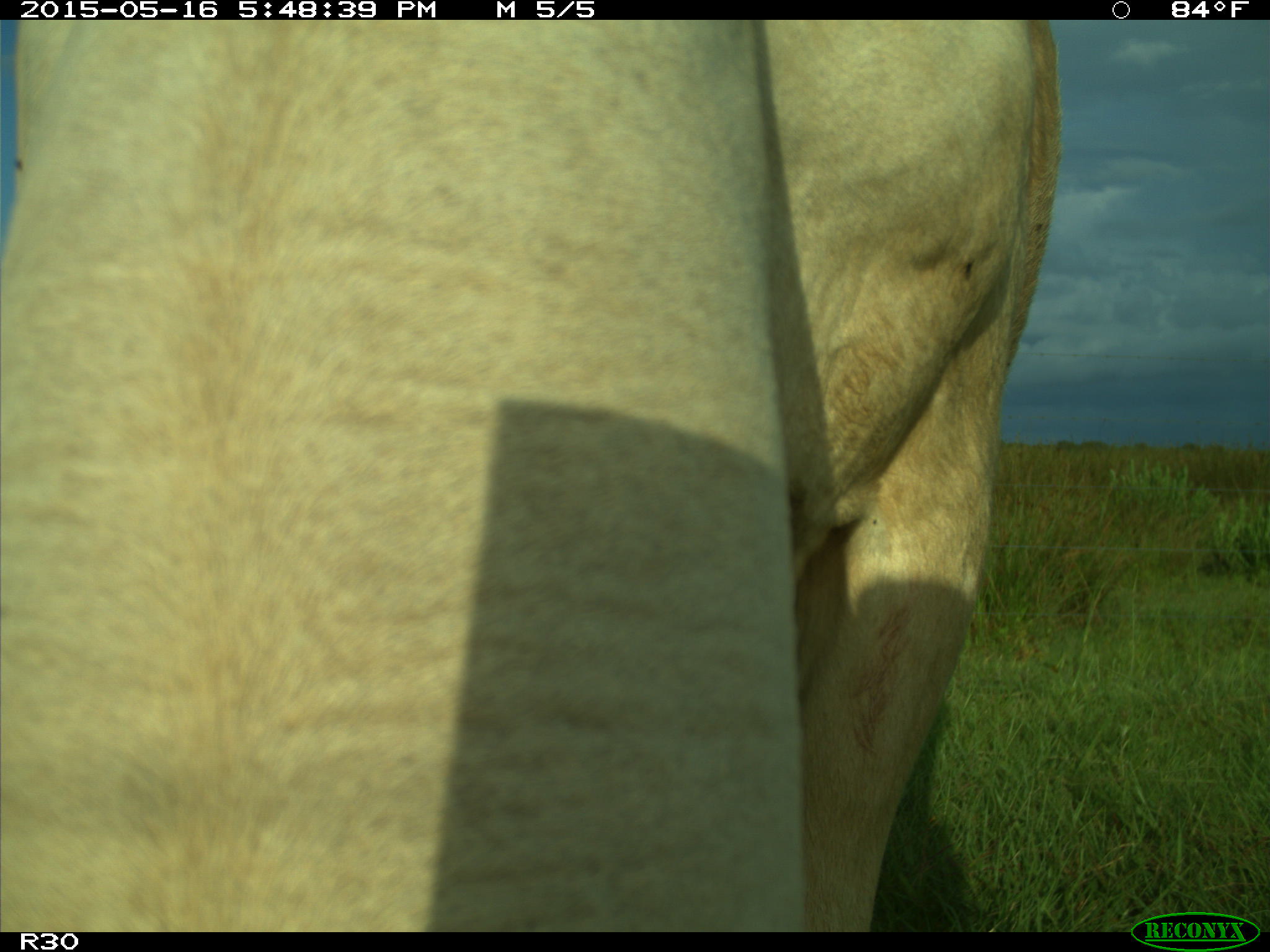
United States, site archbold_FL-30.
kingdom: Animalia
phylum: Chordata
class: Mammalia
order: Artiodactyla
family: Bovidae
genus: Bos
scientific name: Bos taurus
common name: domestic cow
Bos taurus (domestic cow).